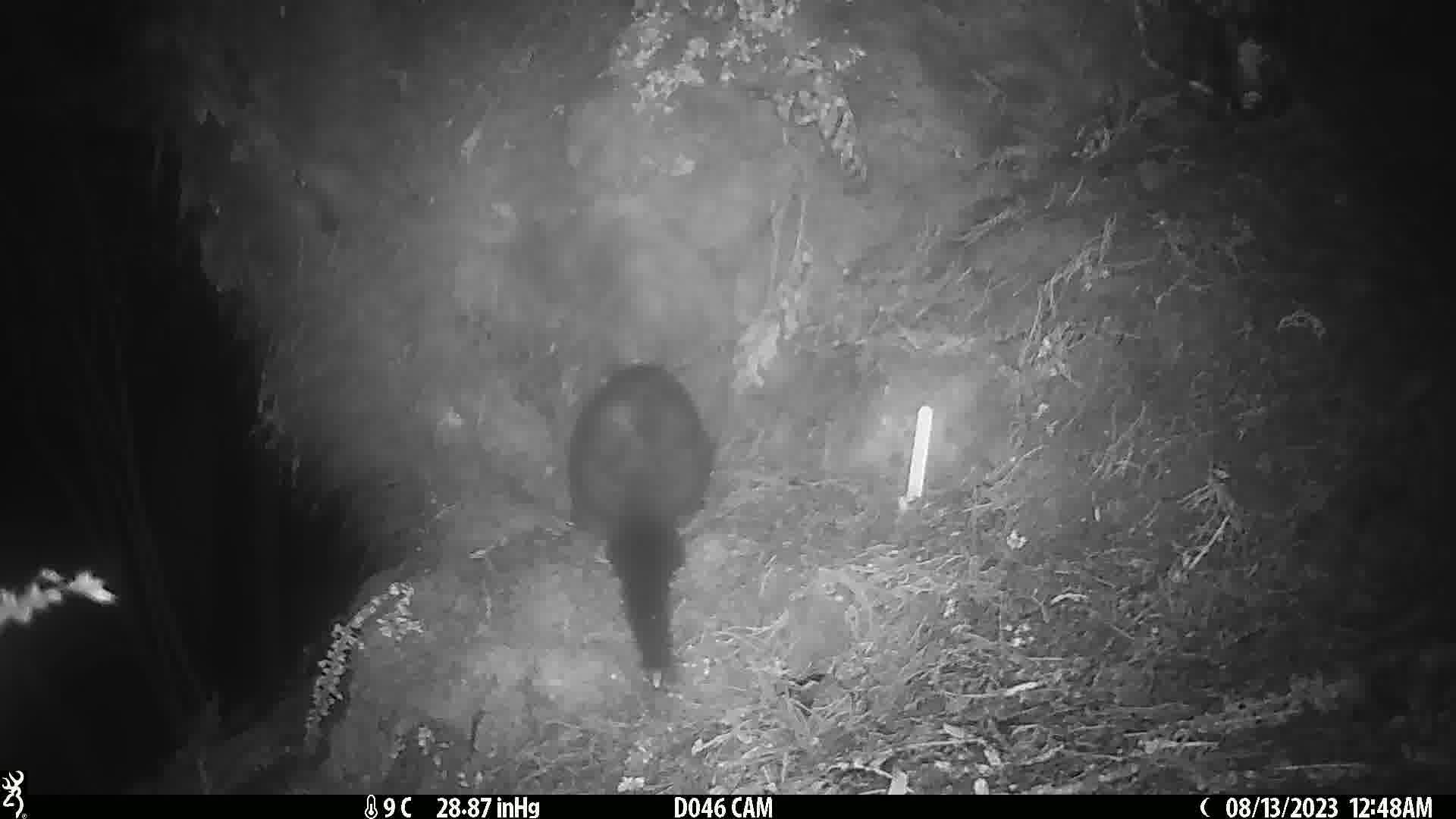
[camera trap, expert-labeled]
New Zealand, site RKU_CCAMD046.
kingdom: Animalia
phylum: Chordata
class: Mammalia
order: Diprotodontia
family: Phalangeridae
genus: Trichosurus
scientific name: Trichosurus vulpecula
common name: common brushtail possum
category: possum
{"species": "possum (common brushtail possum) (Trichosurus vulpecula)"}